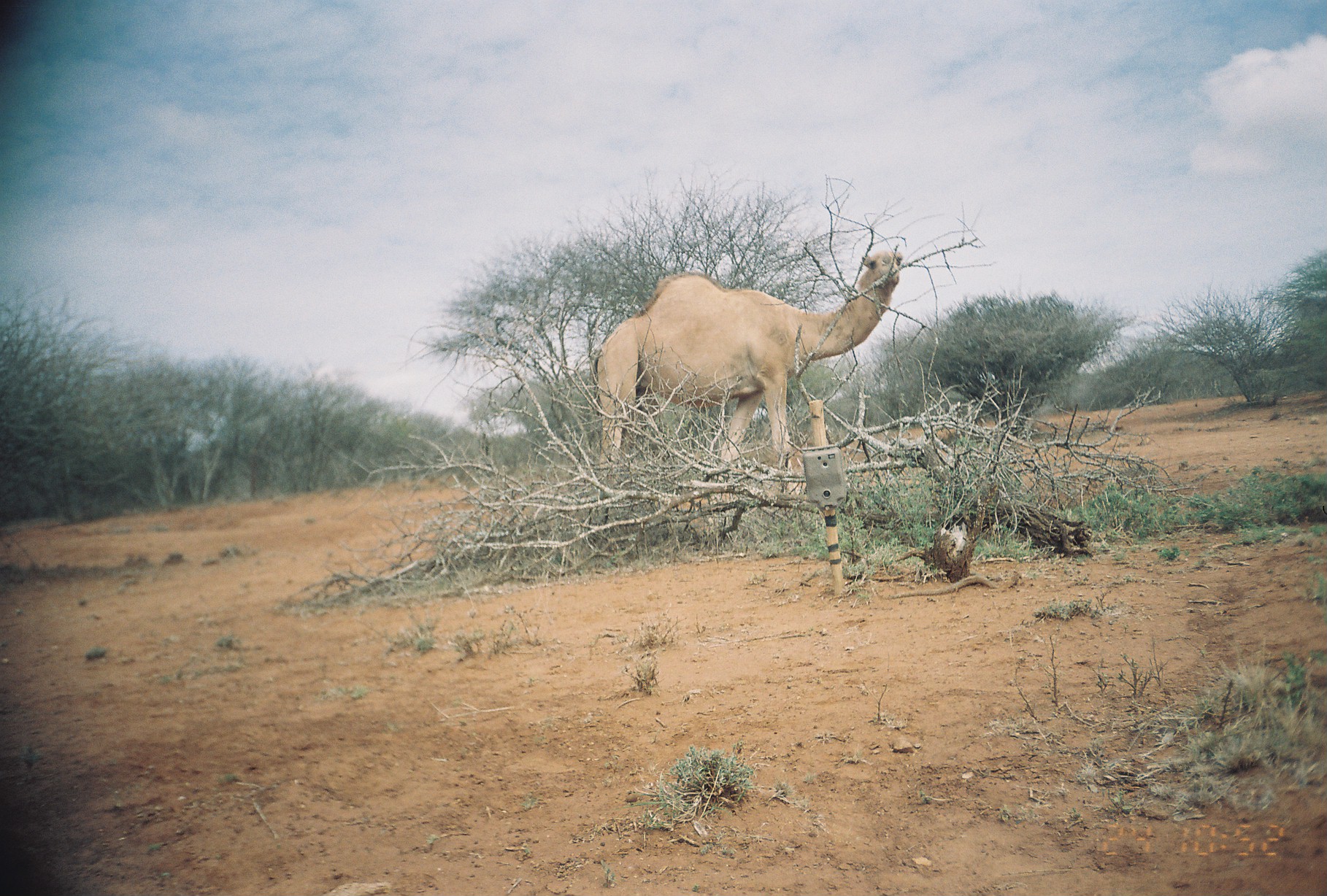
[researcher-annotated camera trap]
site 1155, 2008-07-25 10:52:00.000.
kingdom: Animalia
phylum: Chordata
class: Mammalia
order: Artiodactyla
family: Camelidae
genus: Camelus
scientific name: Camelus dromedarius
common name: dromedary camel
Camelus dromedarius (dromedary camel), count 1.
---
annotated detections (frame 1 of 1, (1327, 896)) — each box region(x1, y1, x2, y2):
camelus dromedarius: region(591, 248, 903, 540)